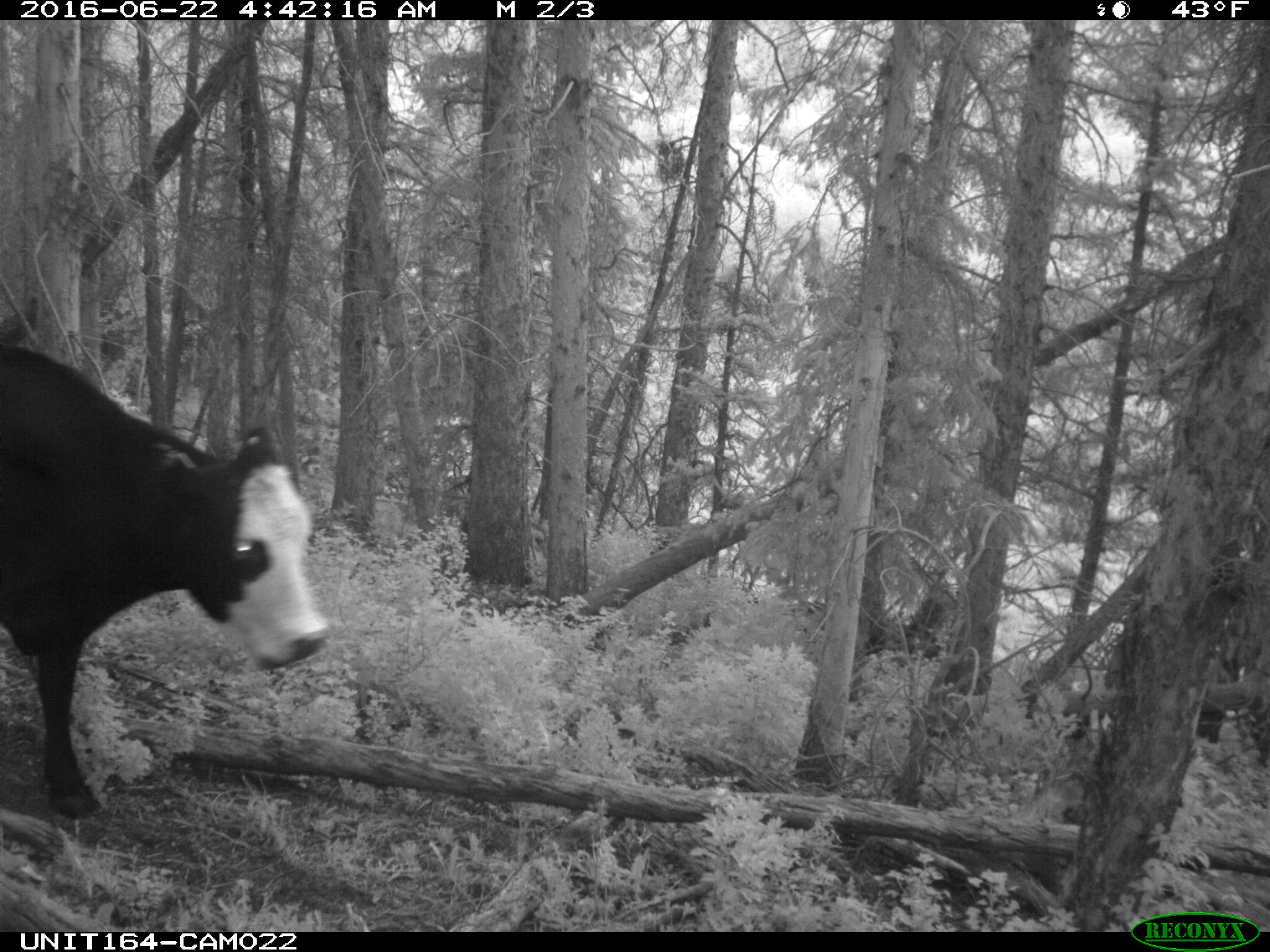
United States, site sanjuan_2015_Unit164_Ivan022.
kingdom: Animalia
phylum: Chordata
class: Mammalia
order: Artiodactyla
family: Bovidae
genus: Bos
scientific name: Bos taurus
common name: domestic cow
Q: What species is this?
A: Bos taurus (domestic cow).